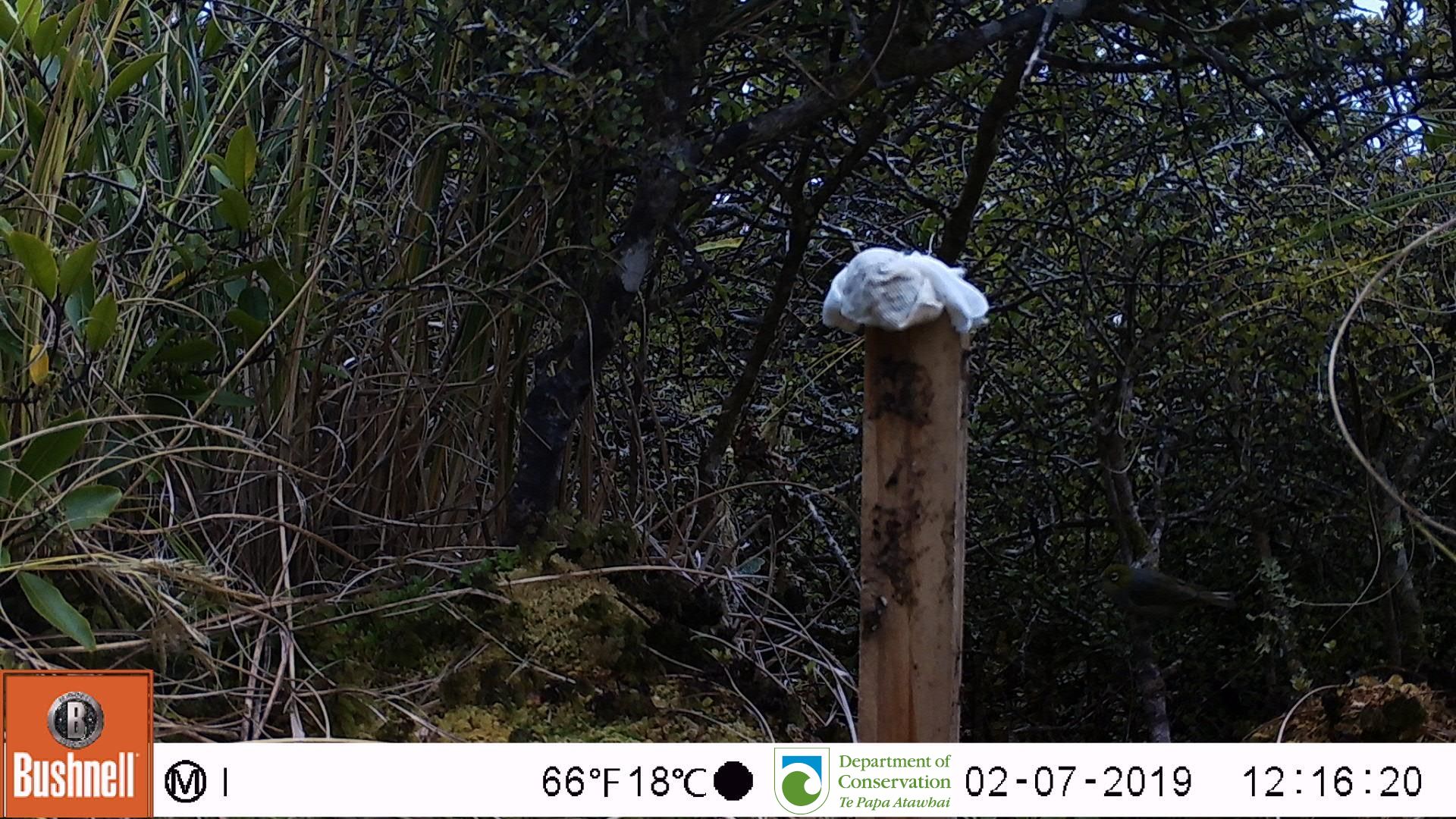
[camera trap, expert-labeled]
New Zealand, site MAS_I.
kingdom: Animalia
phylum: Chordata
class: Aves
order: Passeriformes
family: Zosteropidae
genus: Zosterops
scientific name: Zosterops lateralis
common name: silvereye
Silvereye (Zosterops lateralis).